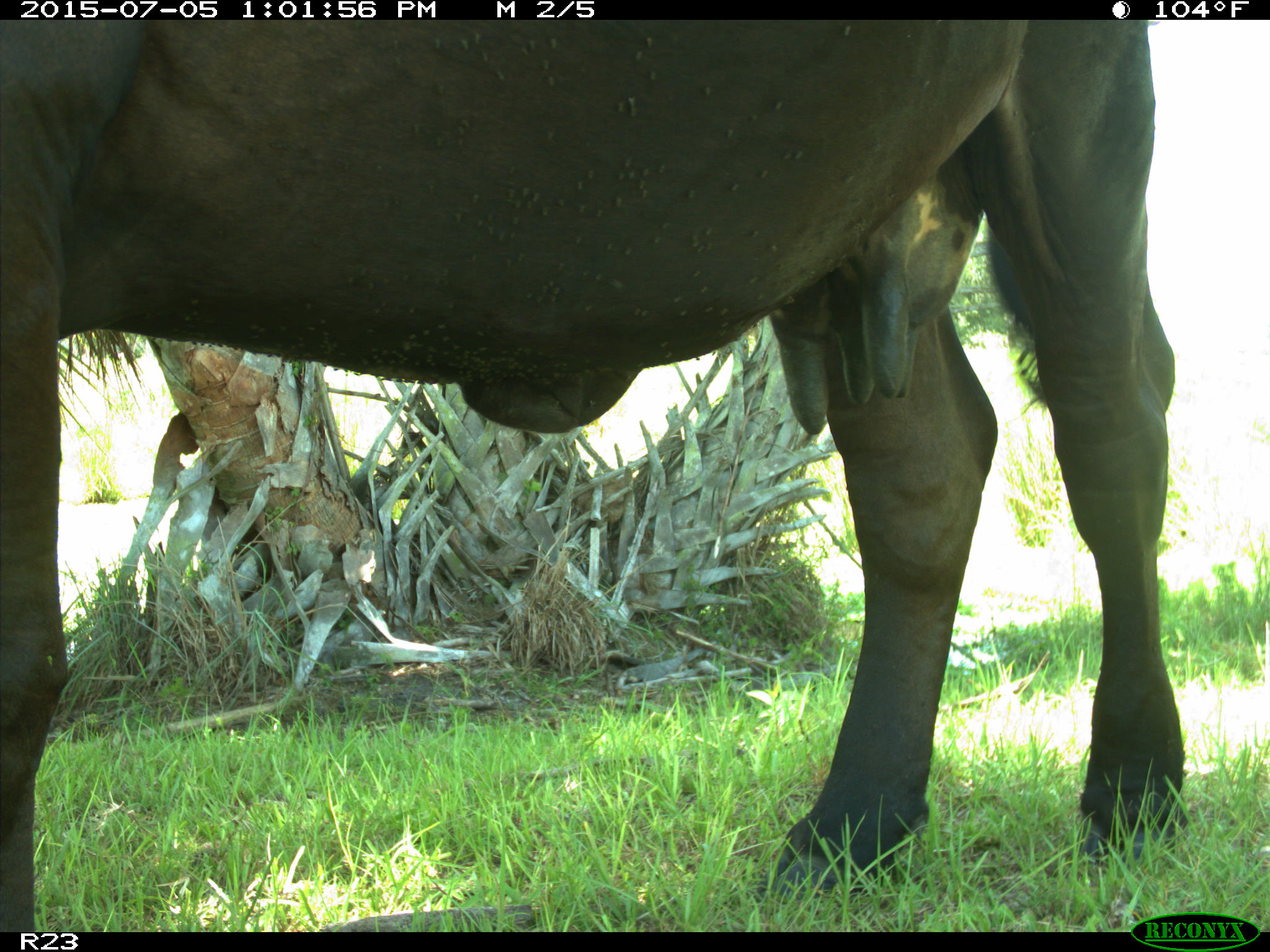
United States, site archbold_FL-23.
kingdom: Animalia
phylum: Chordata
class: Mammalia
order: Artiodactyla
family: Bovidae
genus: Bos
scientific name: Bos taurus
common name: domestic cow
Bos taurus (domestic cow).